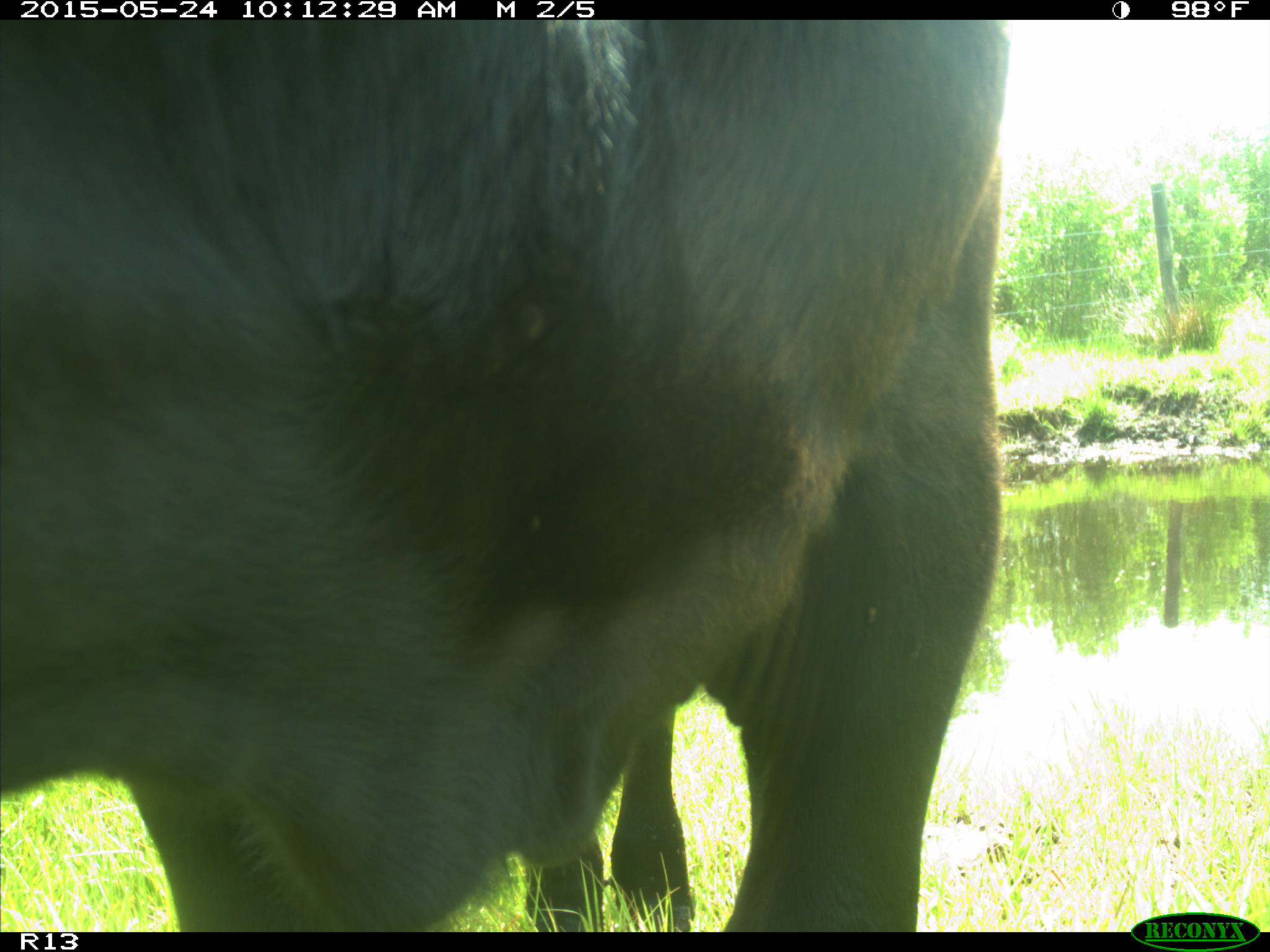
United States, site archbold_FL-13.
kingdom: Animalia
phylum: Chordata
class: Mammalia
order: Artiodactyla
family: Bovidae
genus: Bos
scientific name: Bos taurus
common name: domestic cow